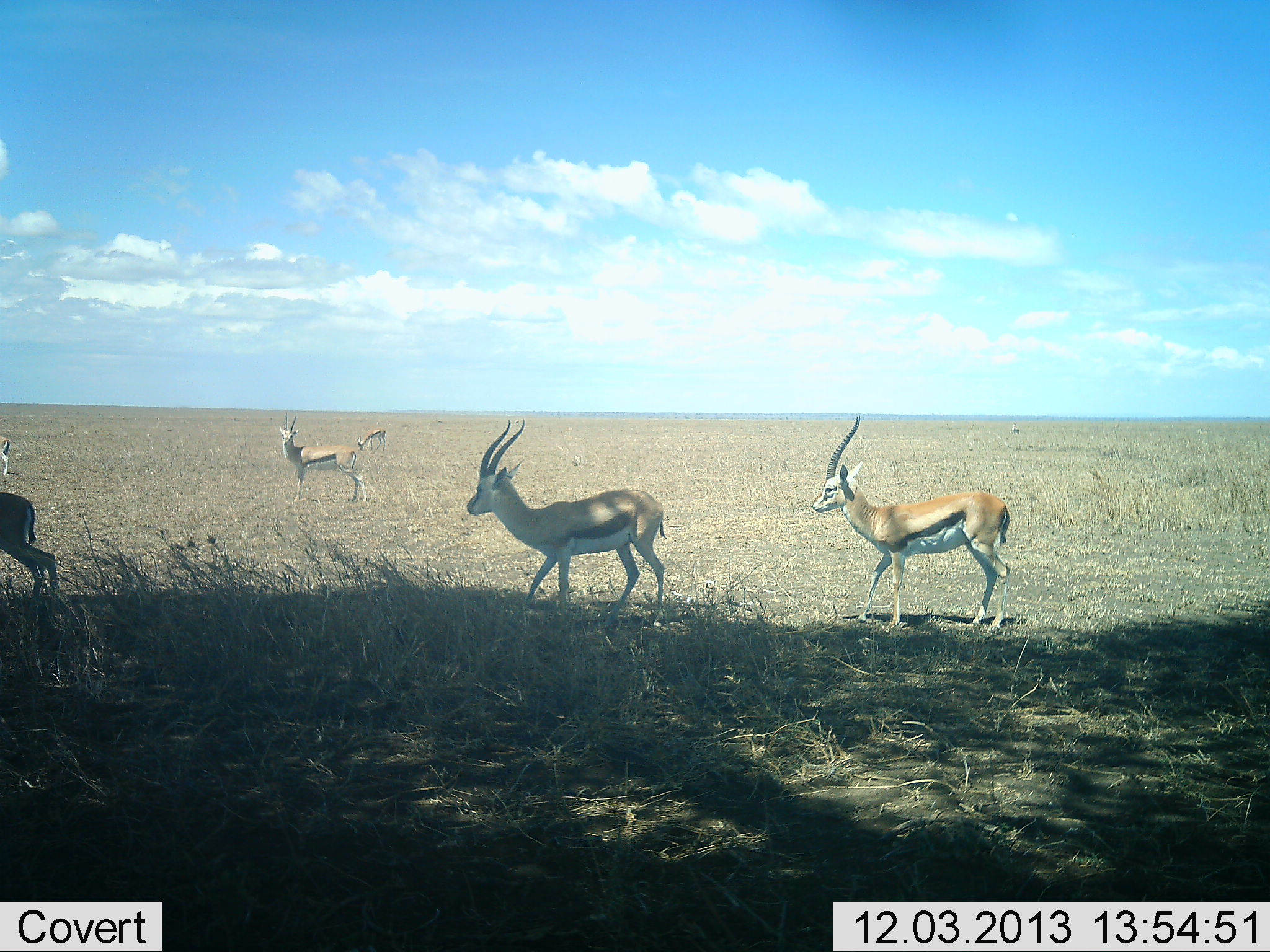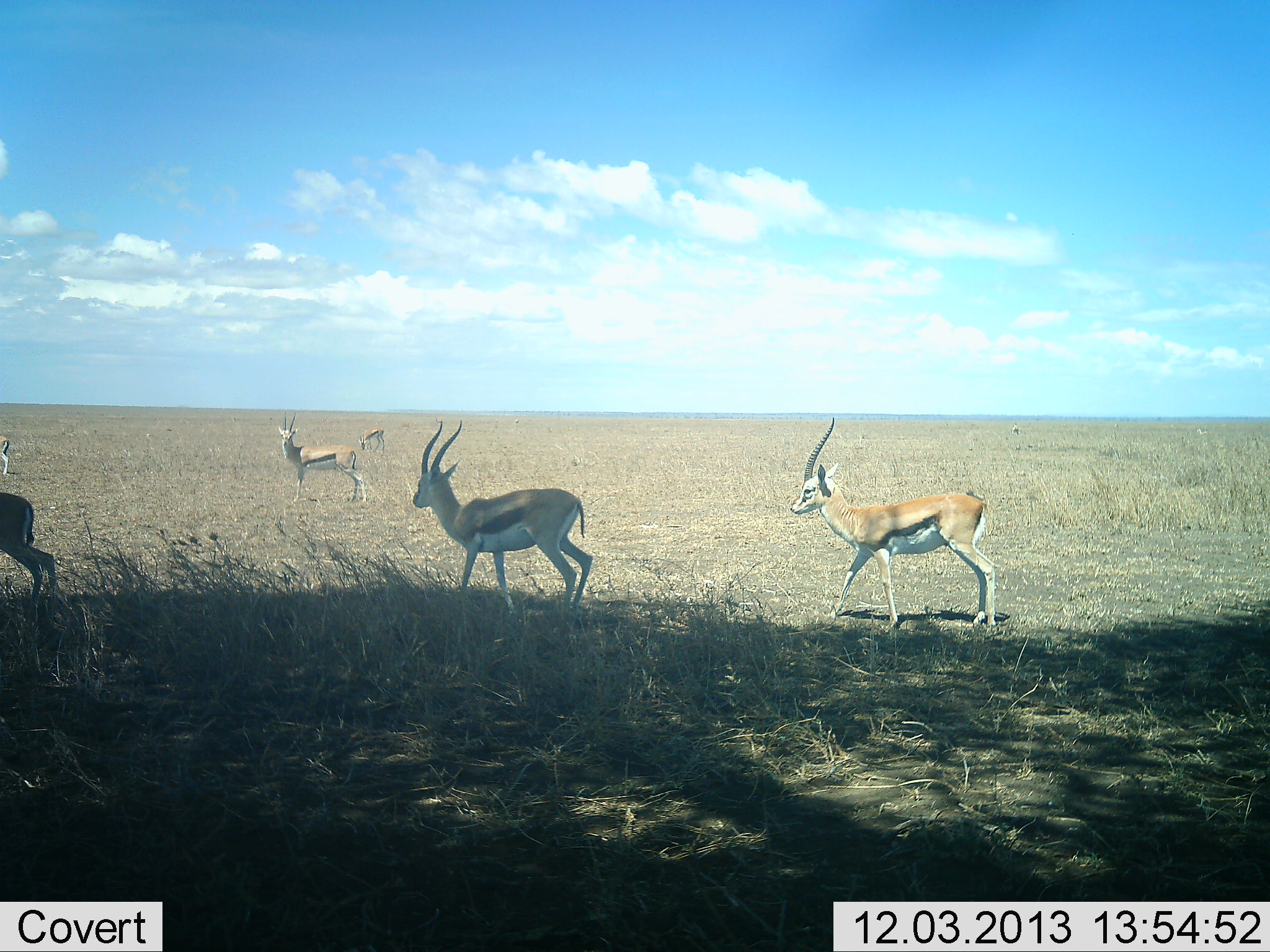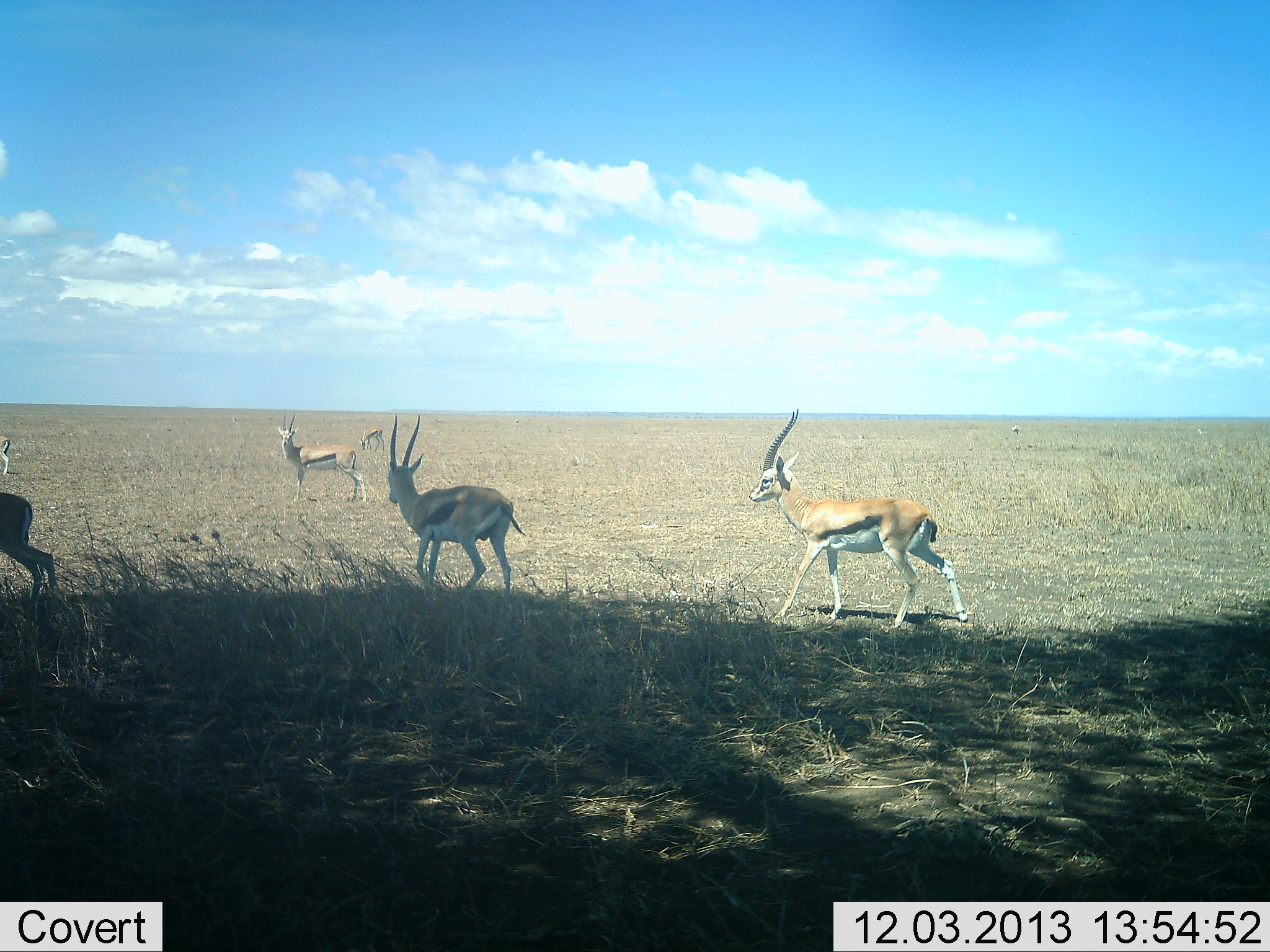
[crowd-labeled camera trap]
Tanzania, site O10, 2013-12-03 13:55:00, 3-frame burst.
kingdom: Animalia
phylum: Chordata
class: Mammalia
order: Artiodactyla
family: Bovidae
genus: Eudorcas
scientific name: Eudorcas thomsonii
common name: thomson's gazelle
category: gazellethomsons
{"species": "gazellethomsons (thomson's gazelle) (Eudorcas thomsonii)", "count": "5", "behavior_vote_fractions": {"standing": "80%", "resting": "0%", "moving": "90%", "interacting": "0%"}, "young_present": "0%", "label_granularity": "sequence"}